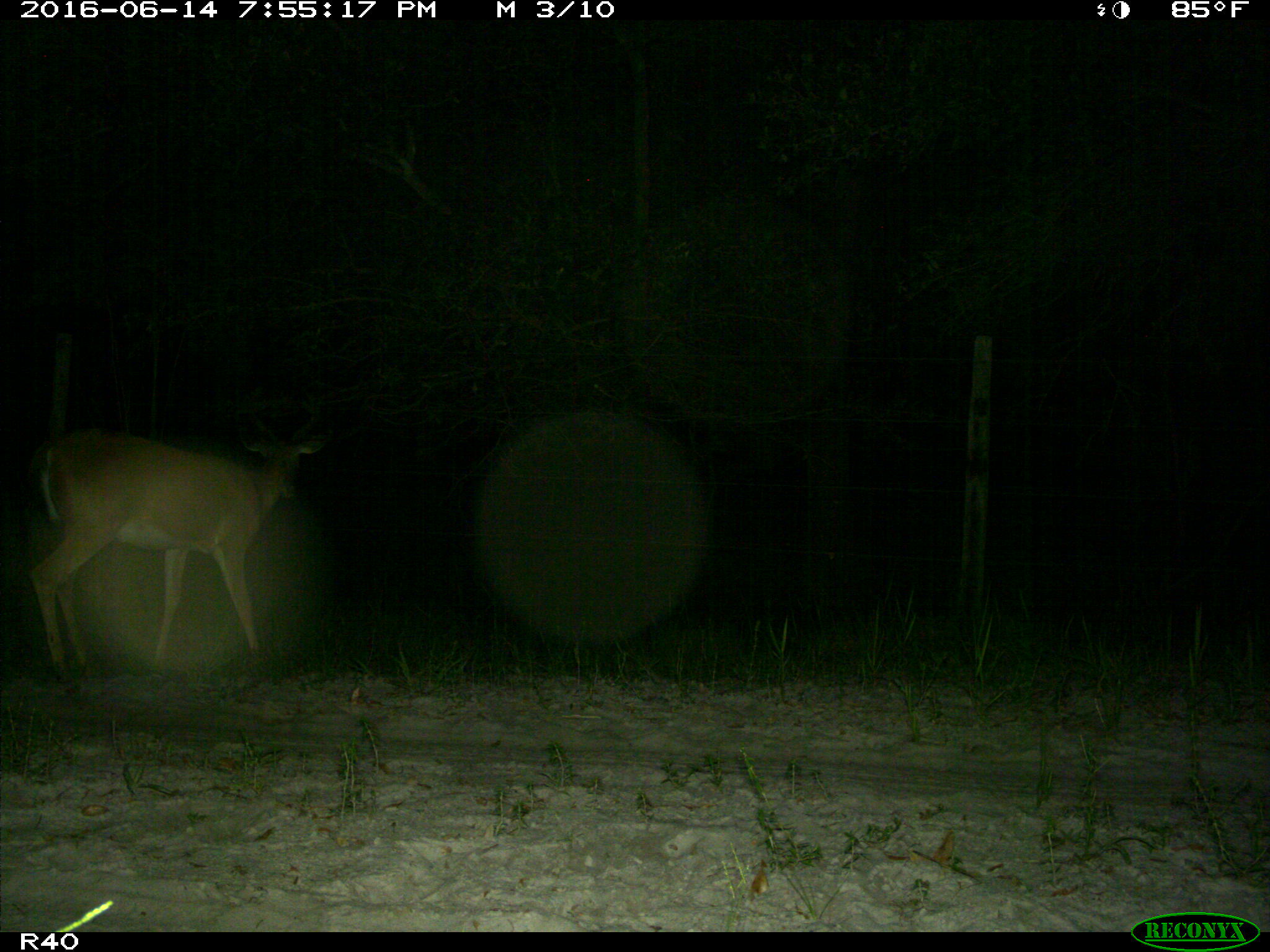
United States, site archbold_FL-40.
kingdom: Animalia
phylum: Chordata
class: Mammalia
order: Artiodactyla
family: Cervidae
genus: Odocoileus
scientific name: Odocoileus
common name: deer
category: unidentified deer